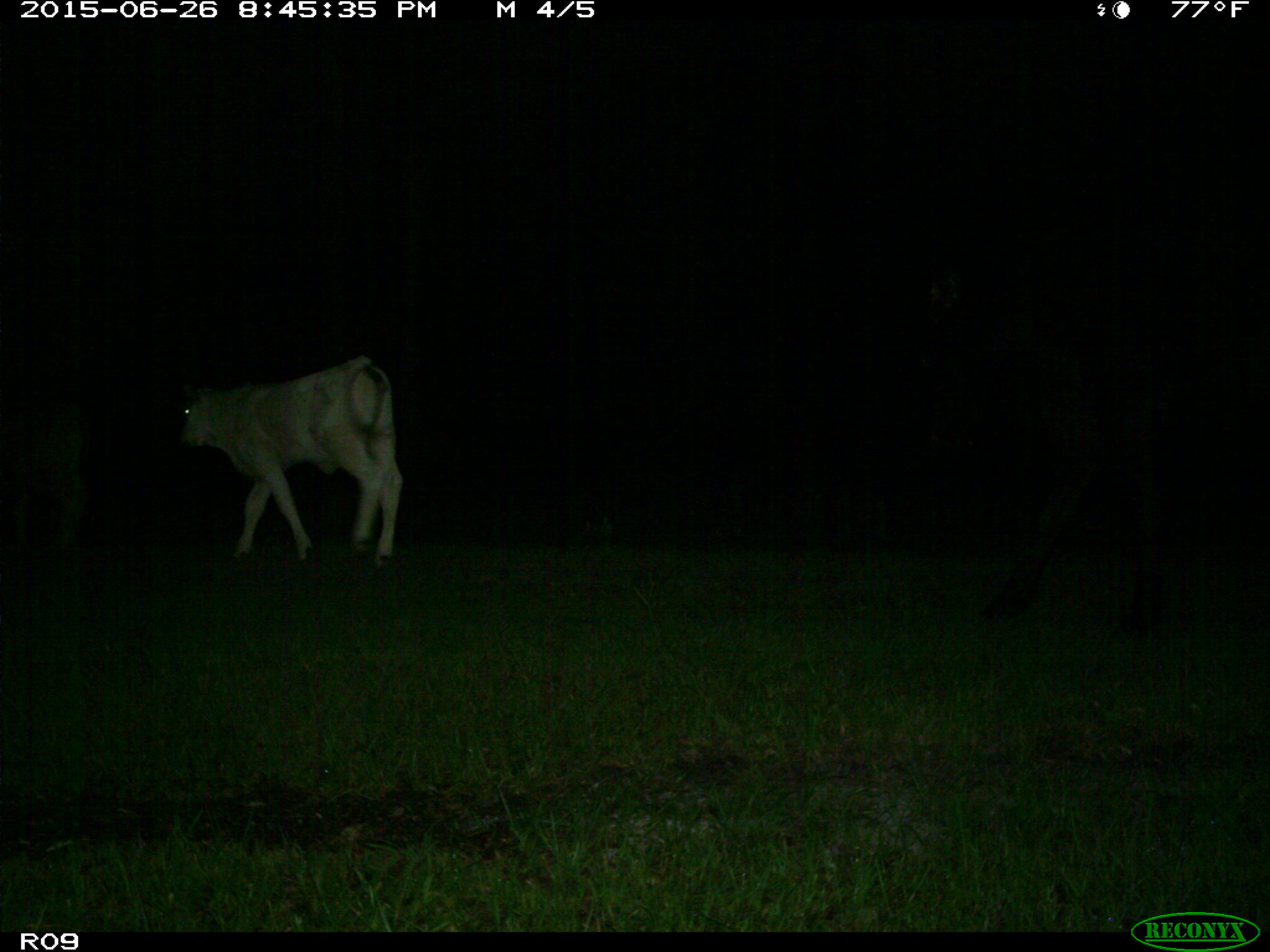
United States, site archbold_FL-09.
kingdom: Animalia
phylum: Chordata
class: Mammalia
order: Artiodactyla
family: Bovidae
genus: Bos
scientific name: Bos taurus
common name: domestic cow